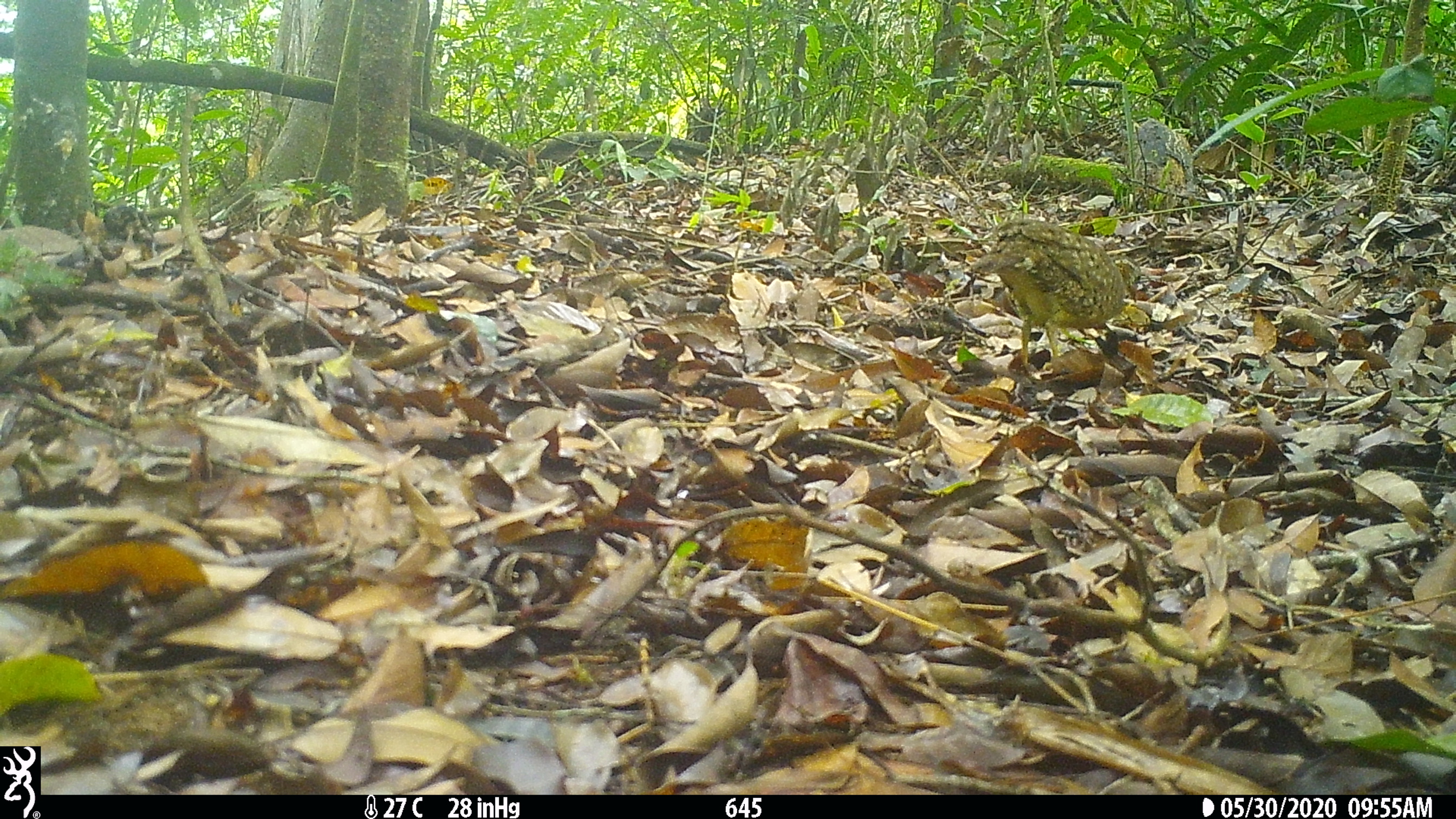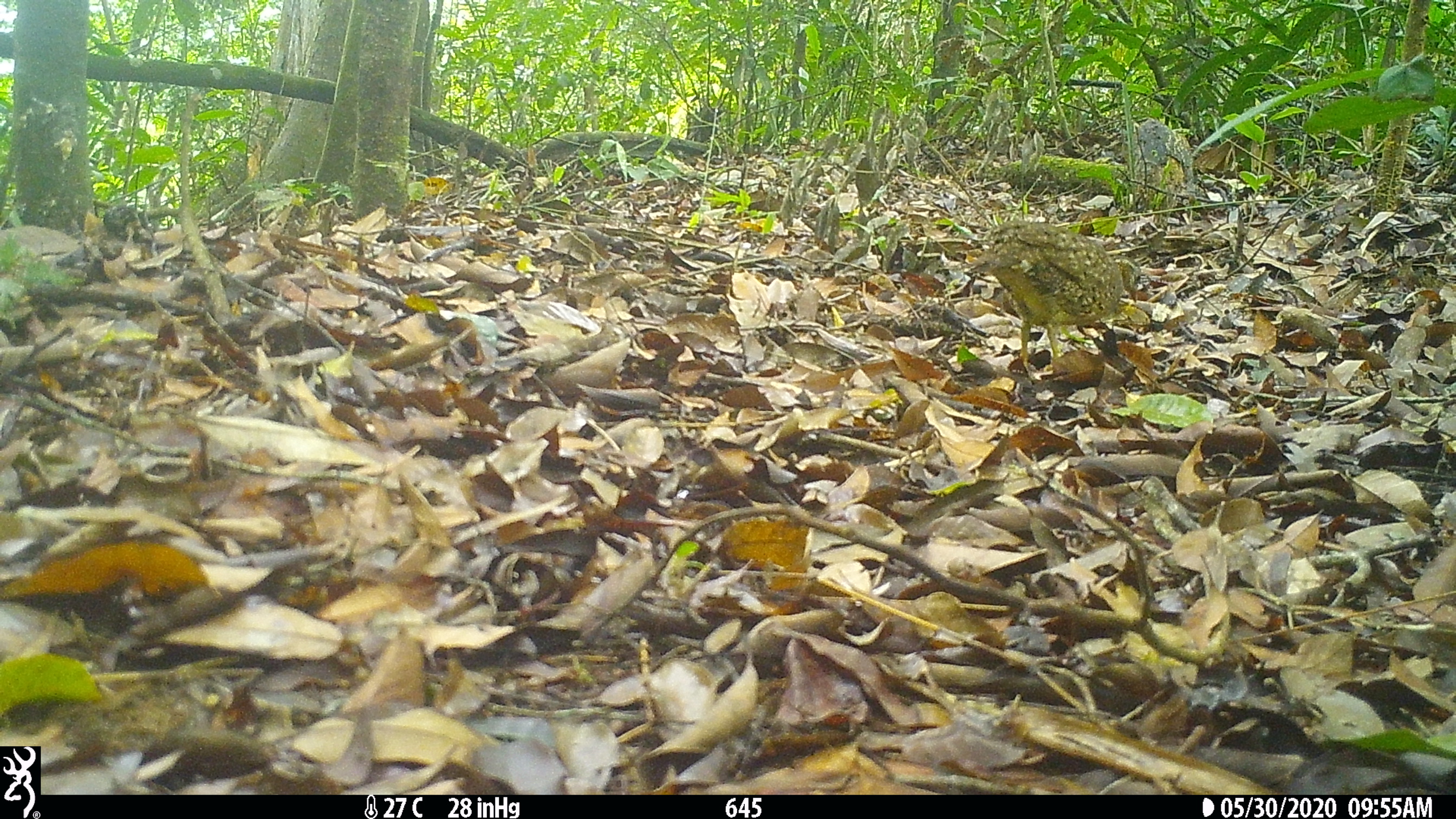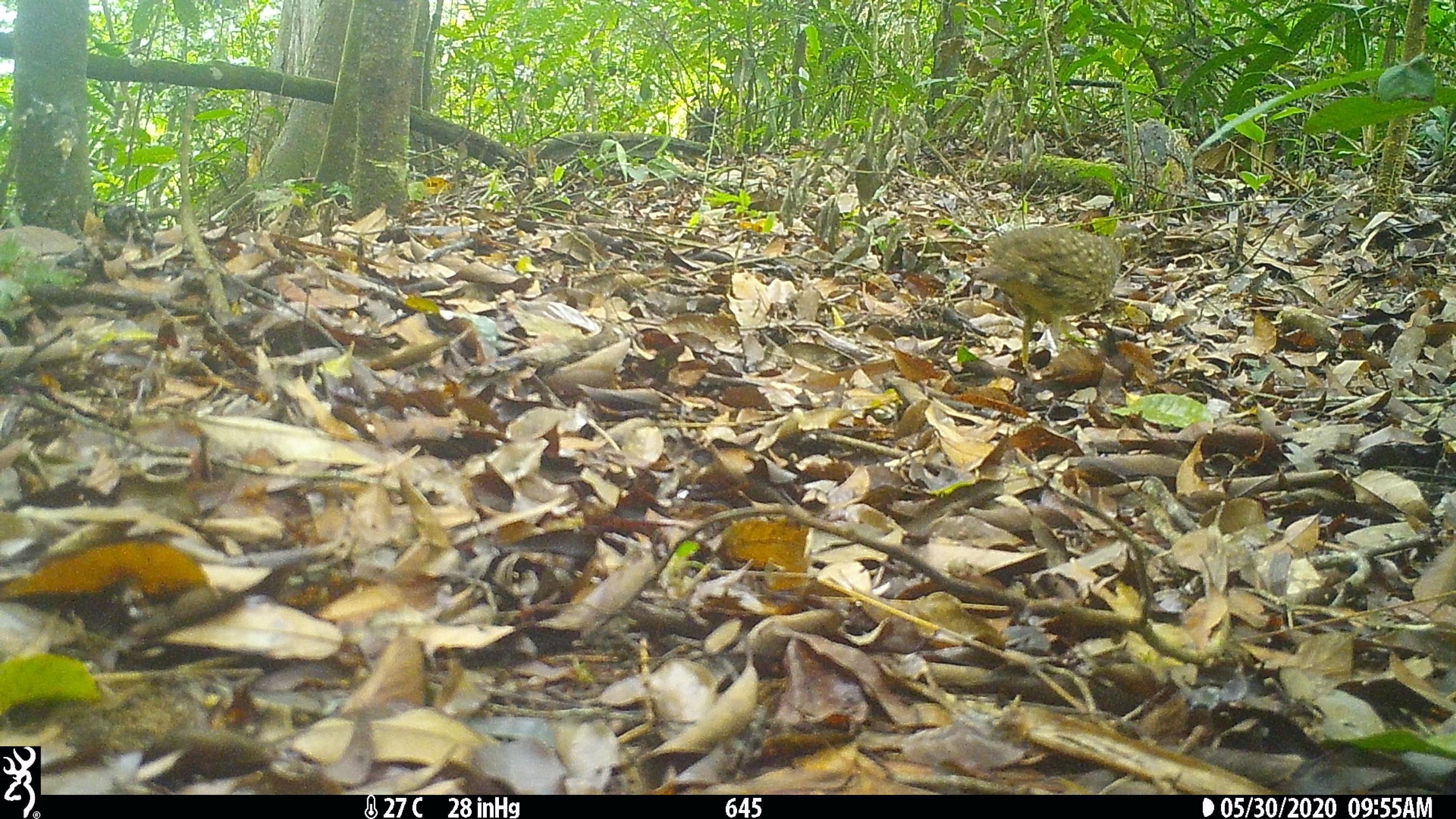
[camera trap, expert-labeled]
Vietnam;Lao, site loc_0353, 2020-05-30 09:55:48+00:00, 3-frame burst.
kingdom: Animalia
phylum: Chordata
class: Aves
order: Galliformes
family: Phasianidae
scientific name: Phasianidae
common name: partridge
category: unidentified partridge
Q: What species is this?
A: Unidentified partridge (partridge) (Phasianidae).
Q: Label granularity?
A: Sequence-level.